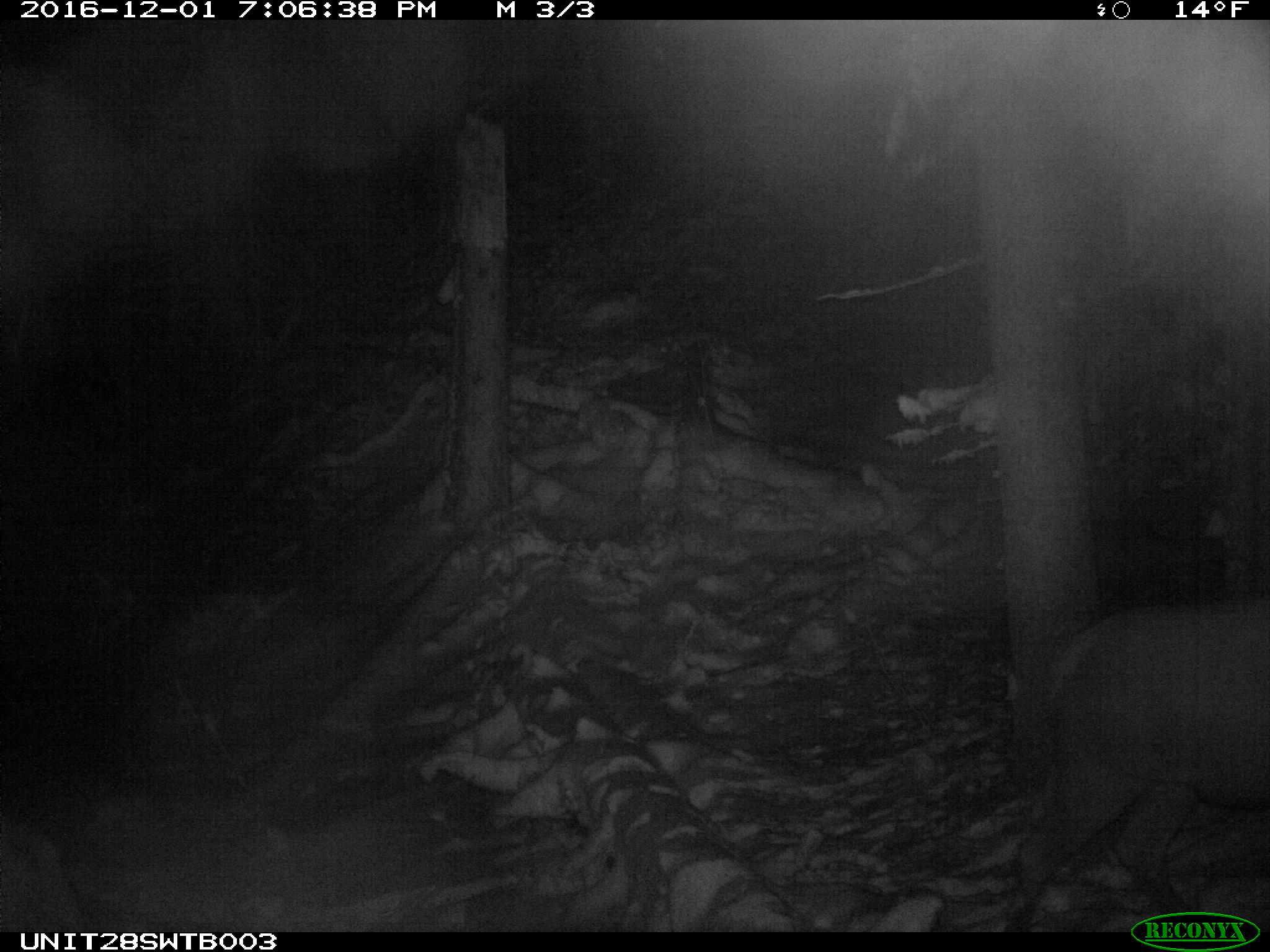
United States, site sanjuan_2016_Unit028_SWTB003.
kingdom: Animalia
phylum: Chordata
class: Mammalia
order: Artiodactyla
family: Cervidae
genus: Cervus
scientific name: Cervus elaphus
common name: red deer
Cervus elaphus (red deer).